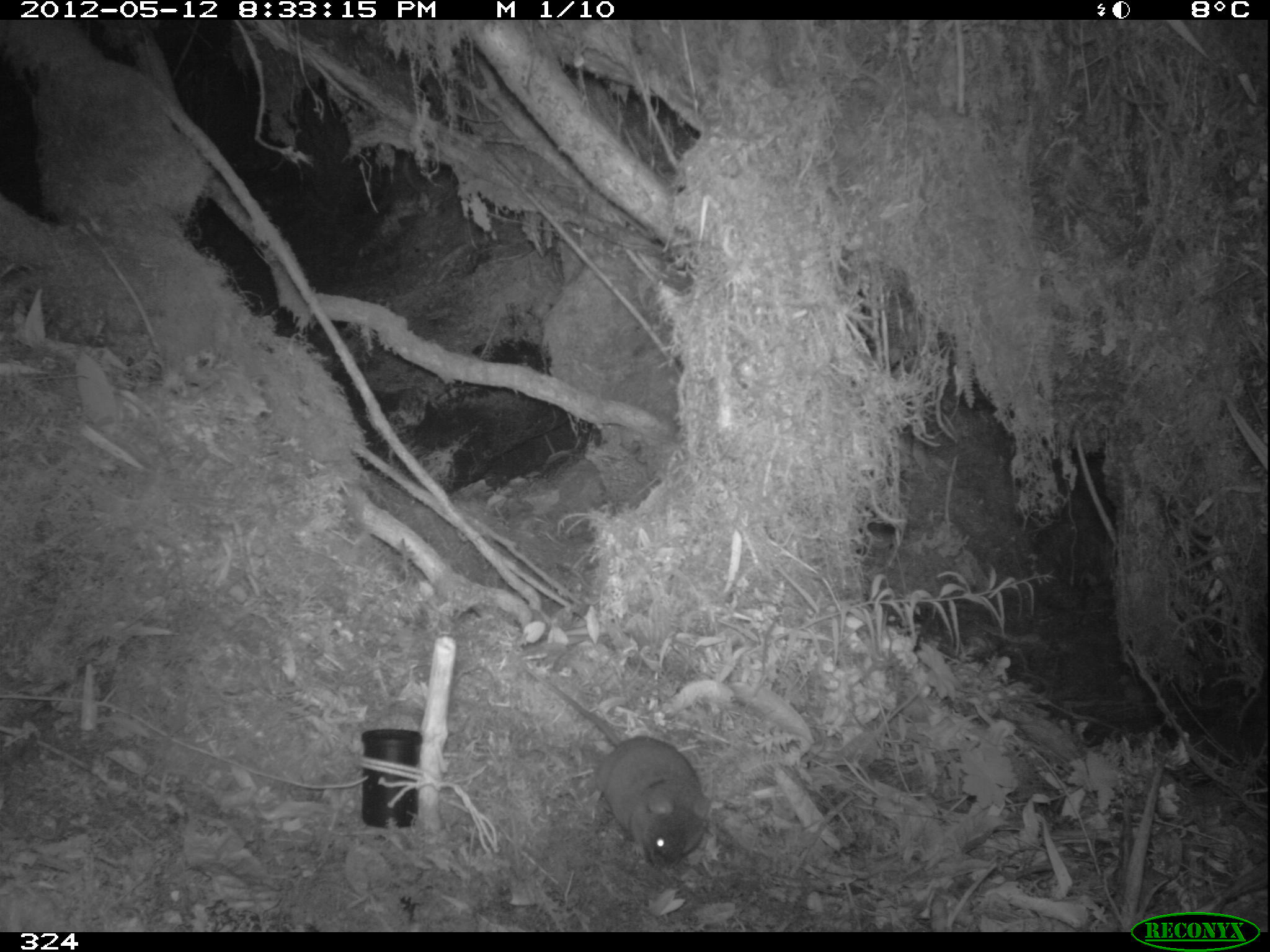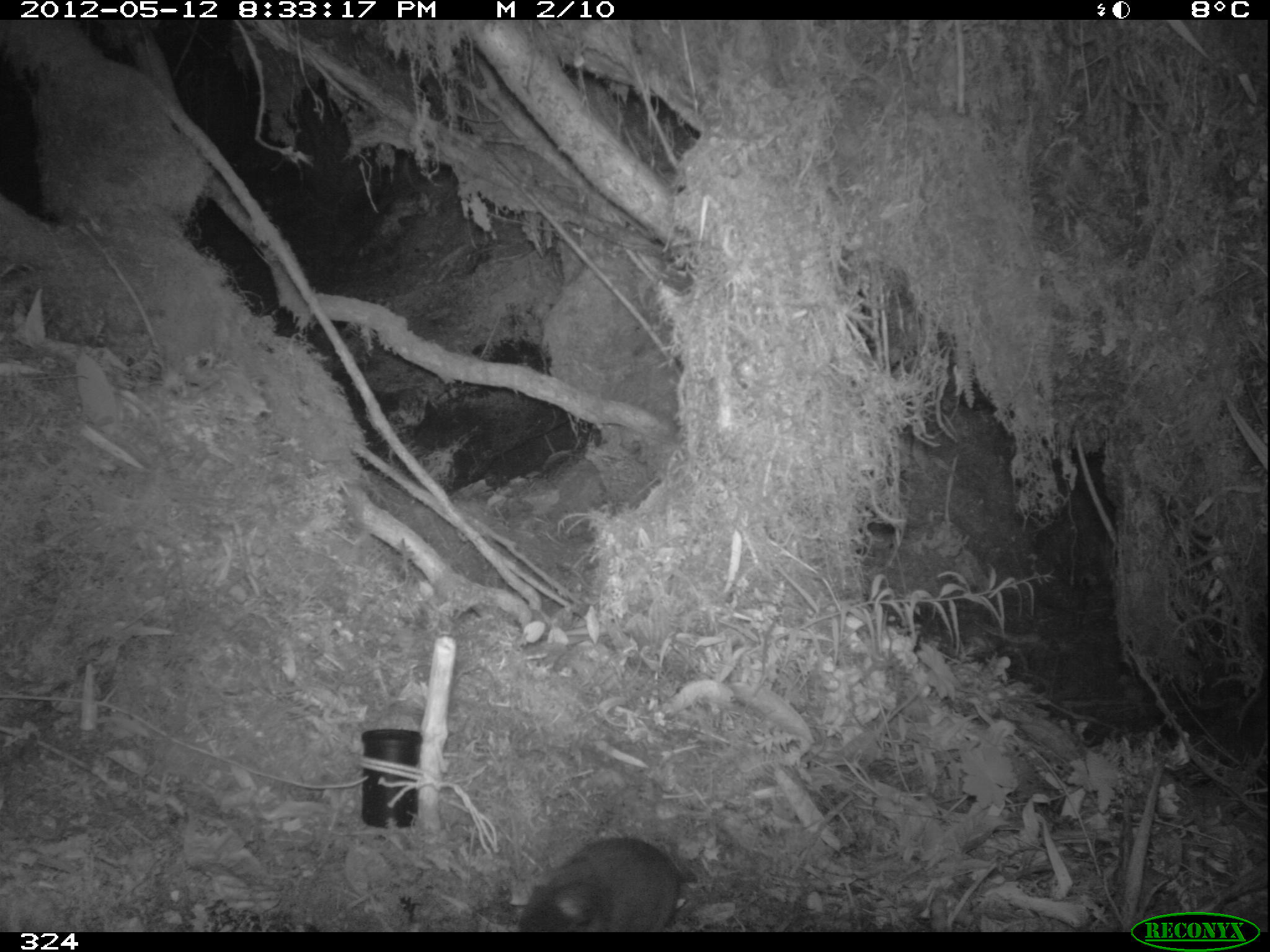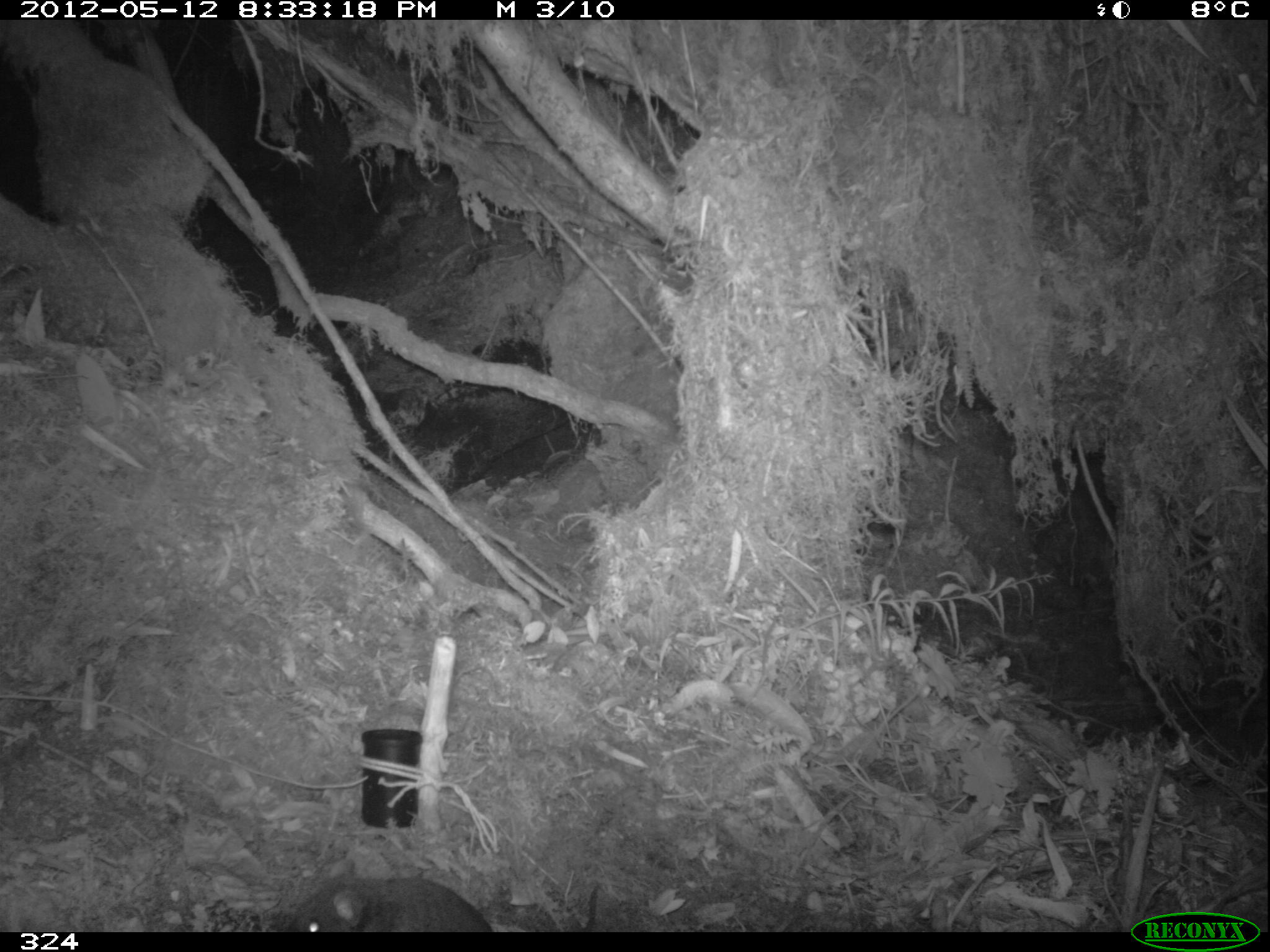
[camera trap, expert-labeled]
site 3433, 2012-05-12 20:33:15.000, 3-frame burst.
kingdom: Animalia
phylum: Chordata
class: Mammalia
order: Rodentia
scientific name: Rodentia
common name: rodents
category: unknown rodent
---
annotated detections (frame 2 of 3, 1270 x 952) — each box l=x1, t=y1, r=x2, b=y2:
unknown rodent: l=519, t=837, r=678, b=932